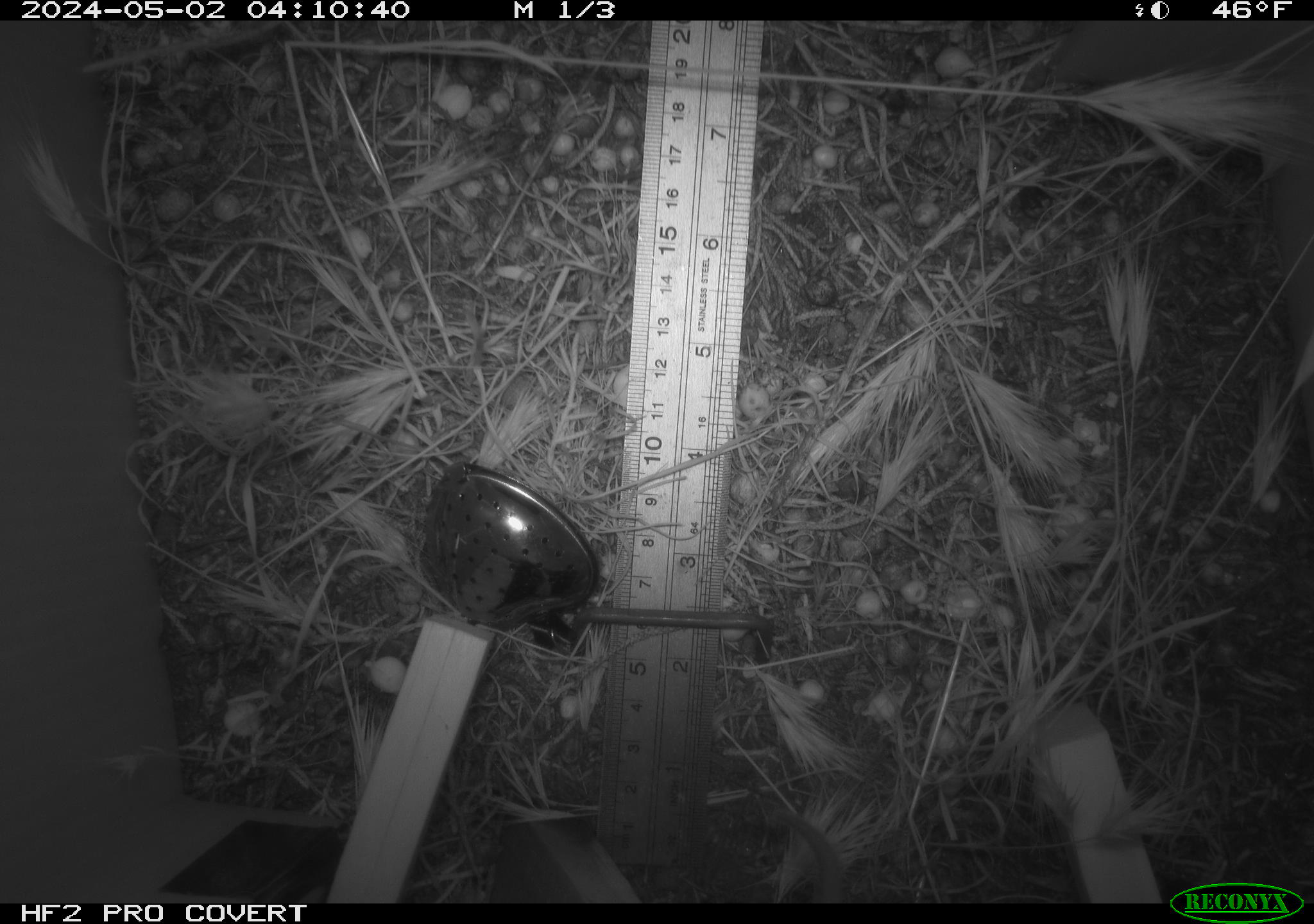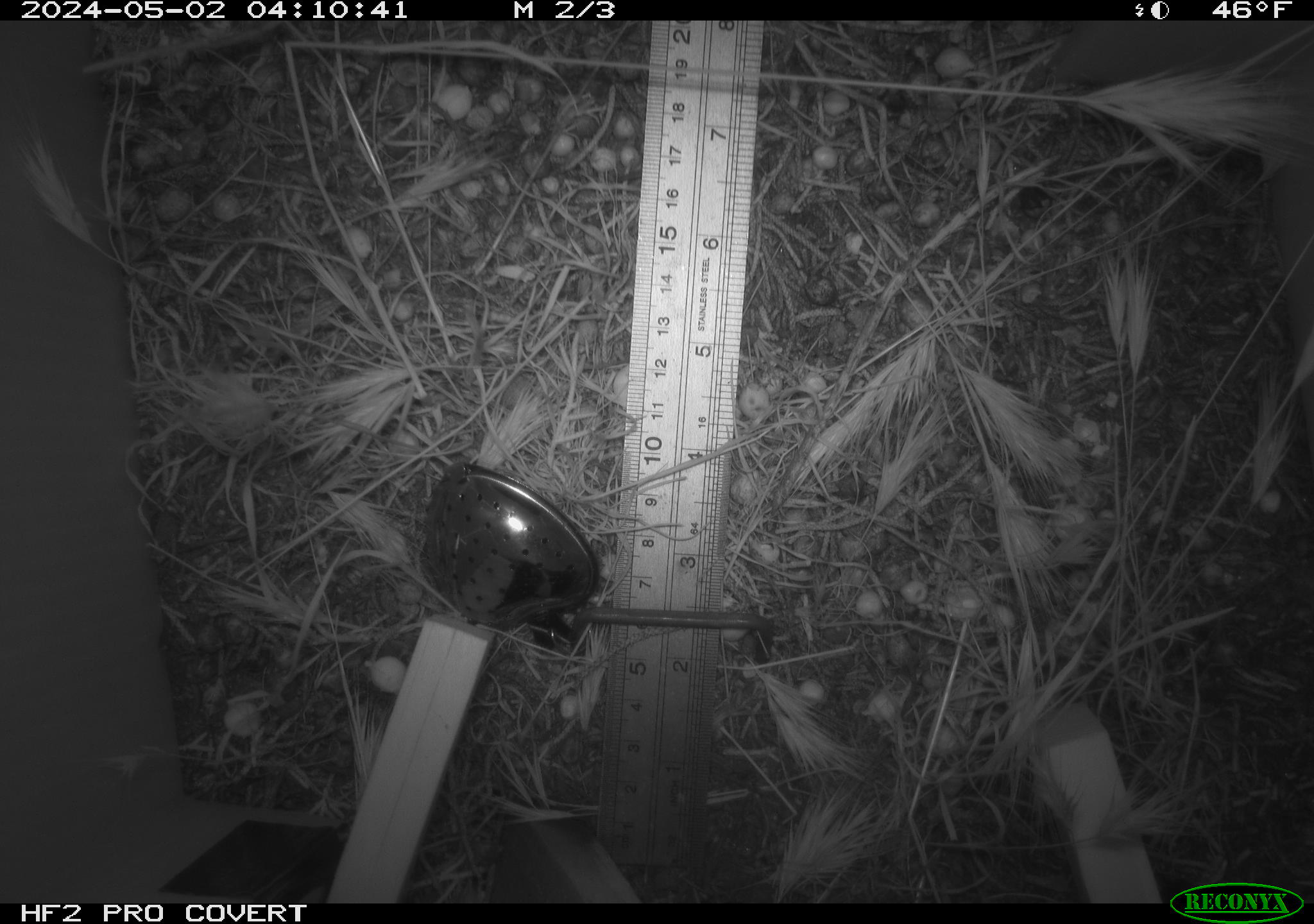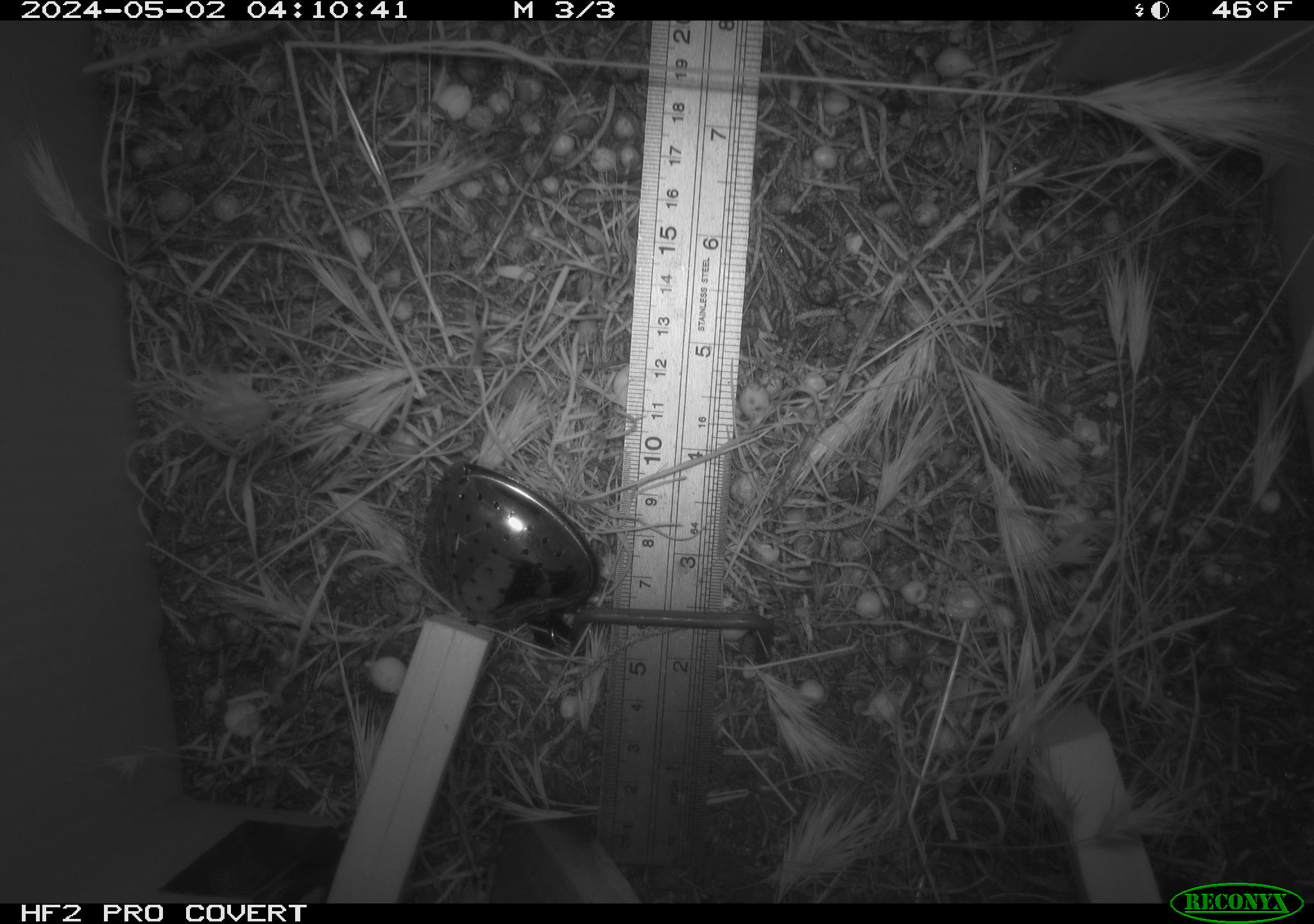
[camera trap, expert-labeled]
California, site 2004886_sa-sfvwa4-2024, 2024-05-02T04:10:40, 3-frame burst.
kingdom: Animalia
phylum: Chordata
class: Mammalia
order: Rodentia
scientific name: Rodentia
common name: mouse species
Mouse species (Rodentia).